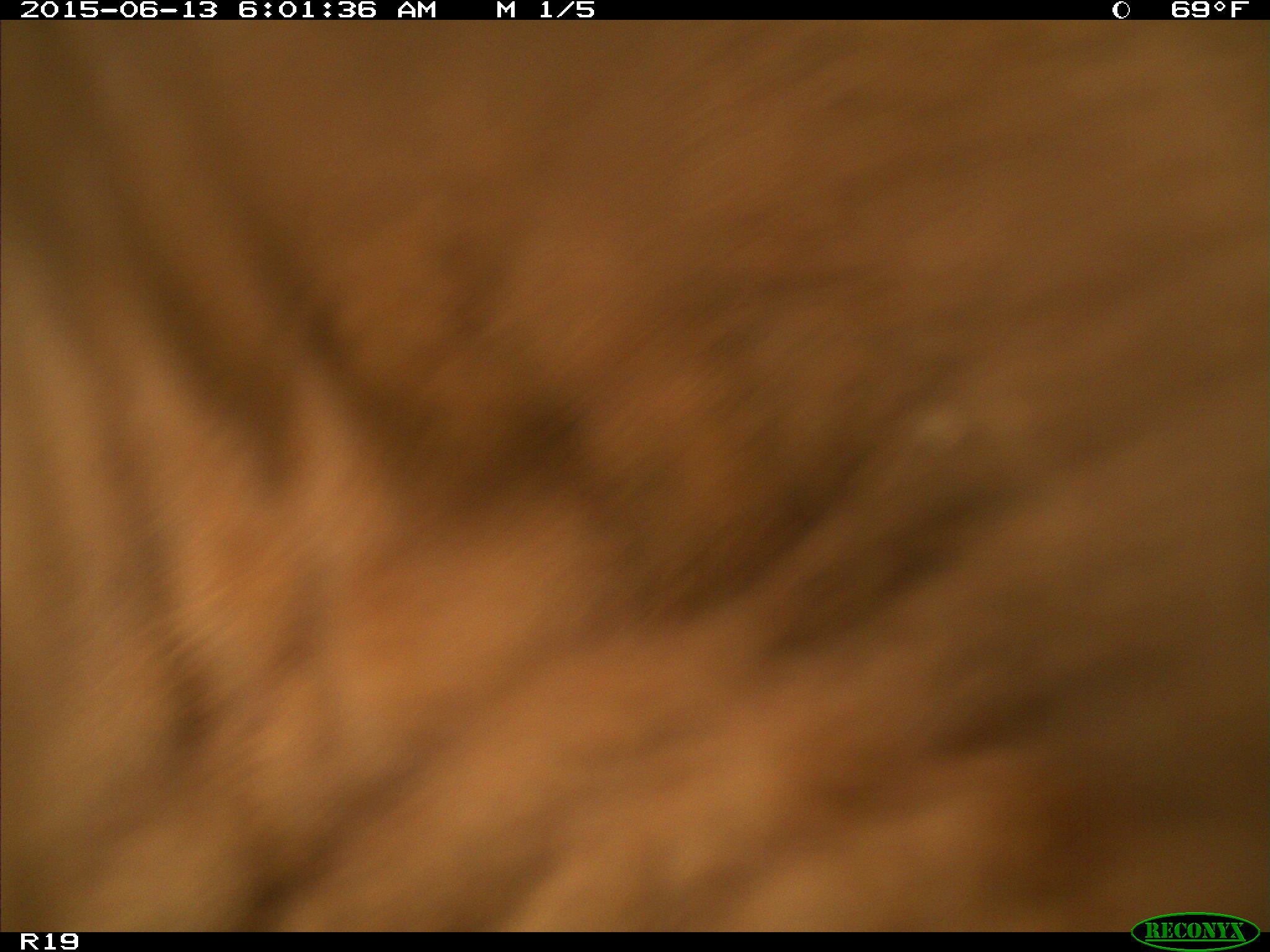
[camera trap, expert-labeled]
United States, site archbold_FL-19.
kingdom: Animalia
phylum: Chordata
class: Mammalia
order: Artiodactyla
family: Bovidae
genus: Bos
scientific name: Bos taurus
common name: domestic cow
Bos taurus (domestic cow).